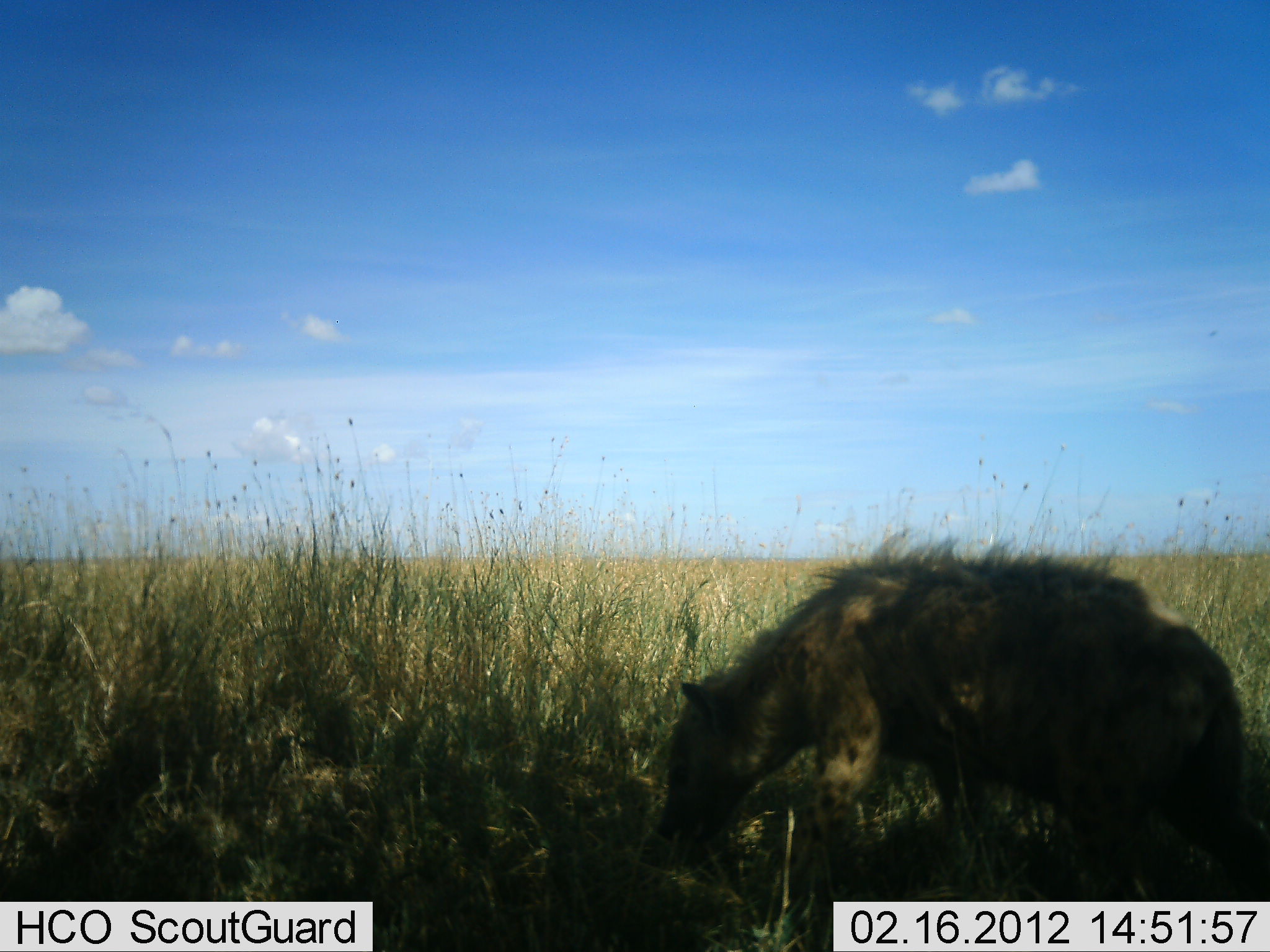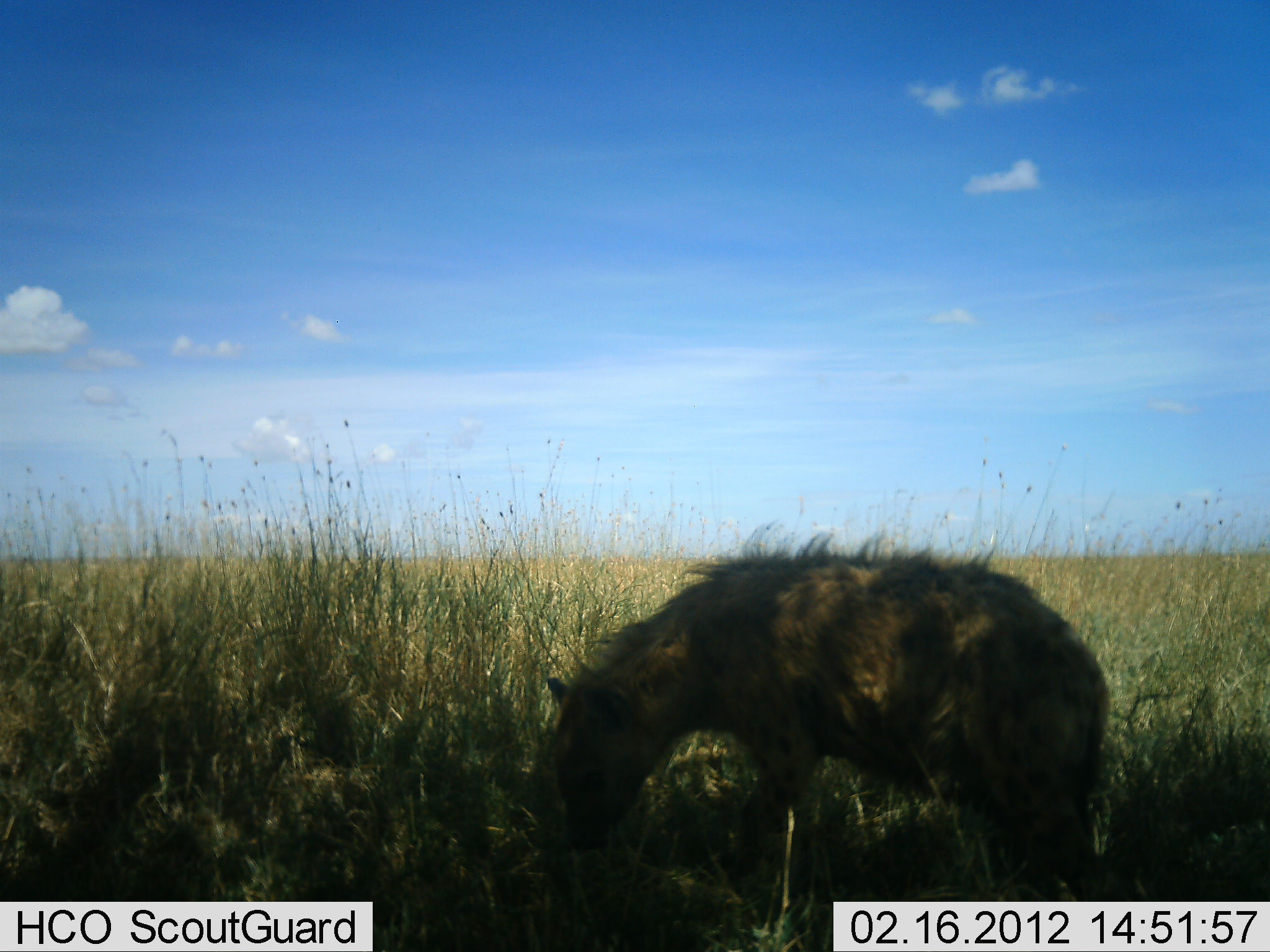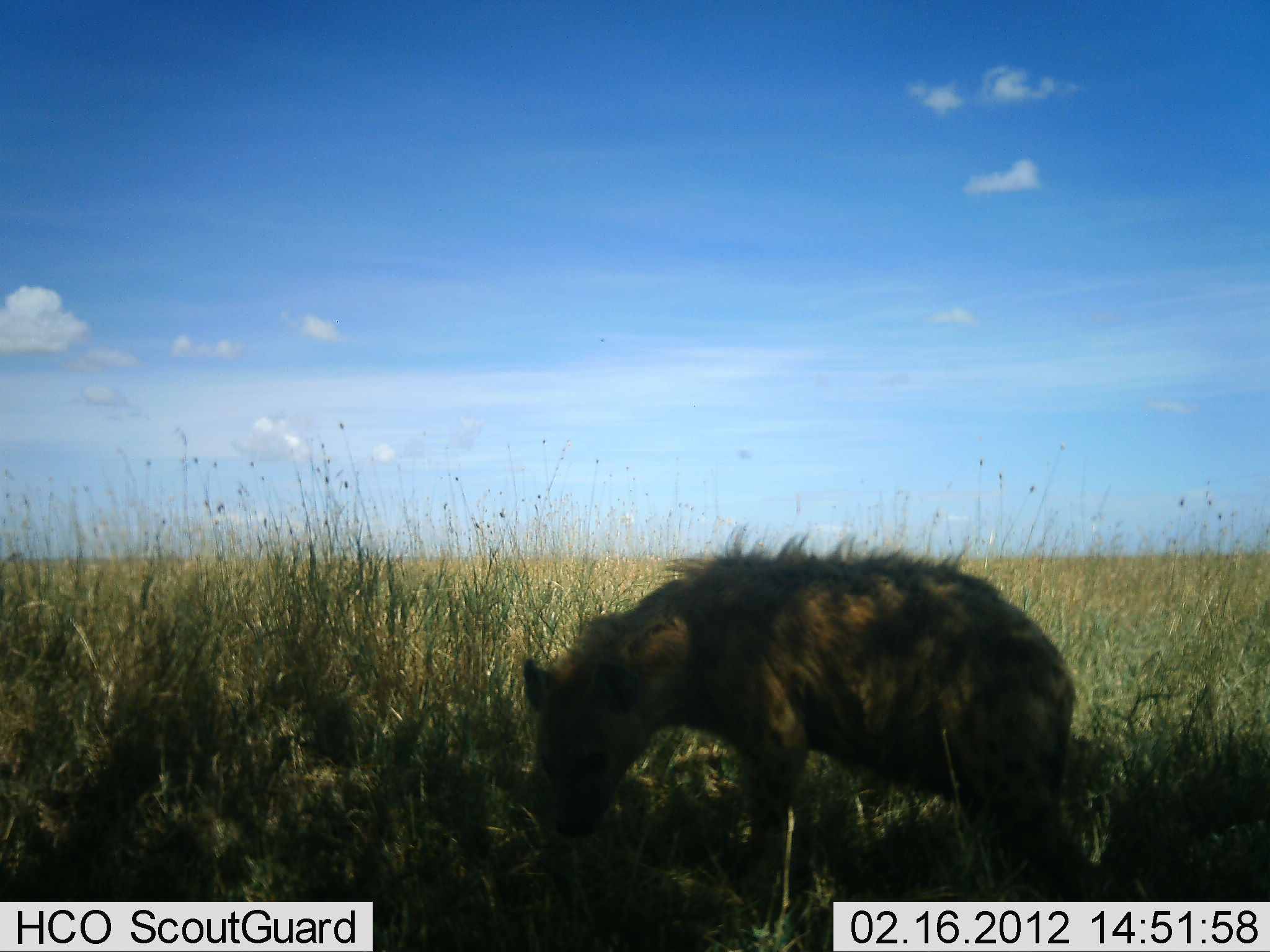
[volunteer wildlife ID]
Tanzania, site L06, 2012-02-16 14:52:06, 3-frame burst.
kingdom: Animalia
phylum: Chordata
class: Mammalia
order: Carnivora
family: Hyaenidae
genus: Crocuta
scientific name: Crocuta crocuta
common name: spotted hyena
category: hyenaspotted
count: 1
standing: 18%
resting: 5%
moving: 68%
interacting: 0%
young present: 0%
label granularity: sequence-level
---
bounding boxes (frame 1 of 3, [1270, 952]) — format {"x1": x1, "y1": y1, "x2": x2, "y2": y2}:
animal: {"x1": 639, "y1": 539, "x2": 1270, "y2": 952}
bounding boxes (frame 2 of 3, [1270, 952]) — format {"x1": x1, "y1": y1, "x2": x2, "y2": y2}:
animal: {"x1": 541, "y1": 517, "x2": 1156, "y2": 951}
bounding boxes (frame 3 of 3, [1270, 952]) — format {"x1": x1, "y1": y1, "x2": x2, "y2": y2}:
animal: {"x1": 521, "y1": 524, "x2": 1126, "y2": 952}